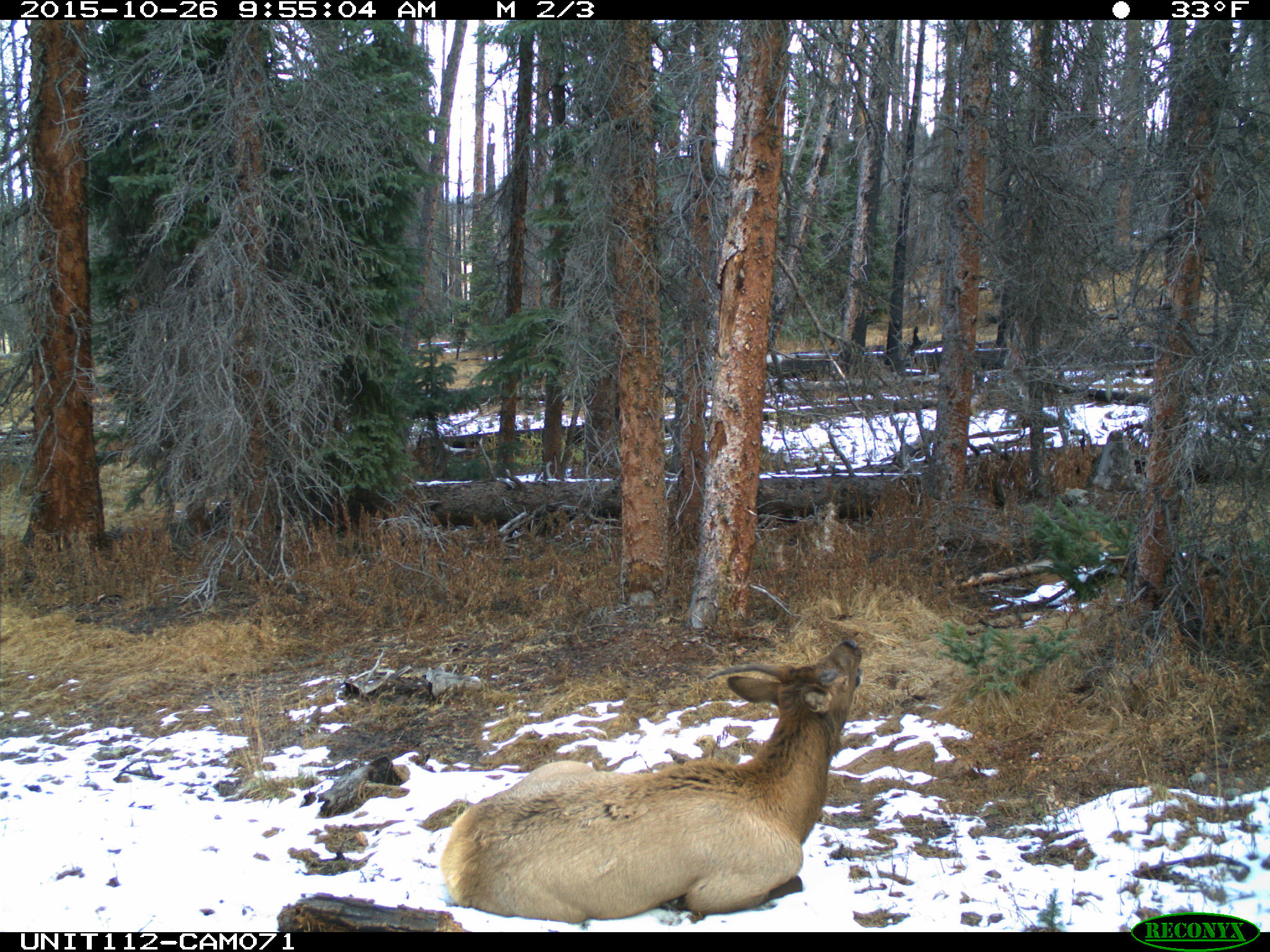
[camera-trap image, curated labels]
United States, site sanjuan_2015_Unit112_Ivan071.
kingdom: Animalia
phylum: Chordata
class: Mammalia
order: Artiodactyla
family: Cervidae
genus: Cervus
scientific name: Cervus elaphus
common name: red deer